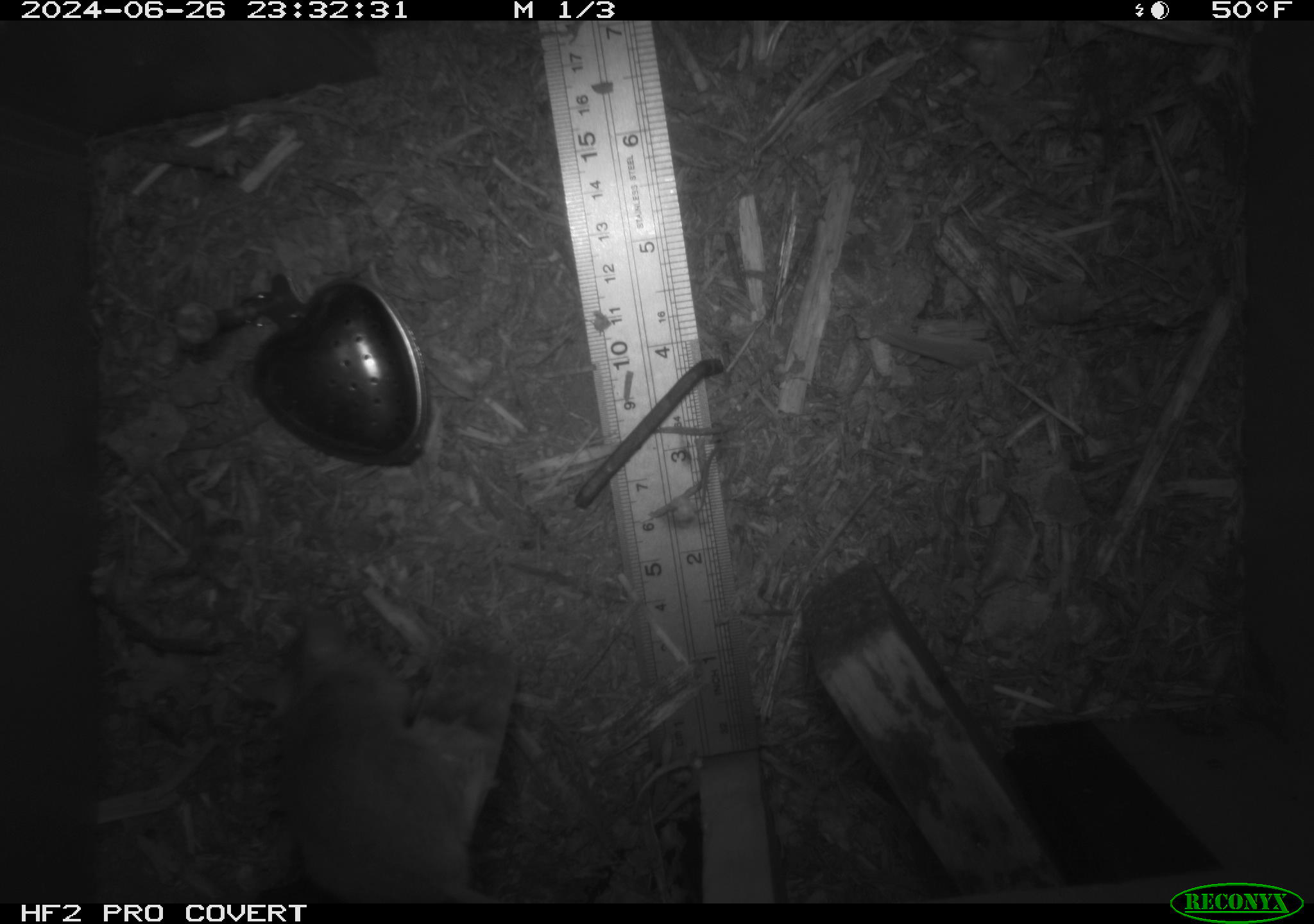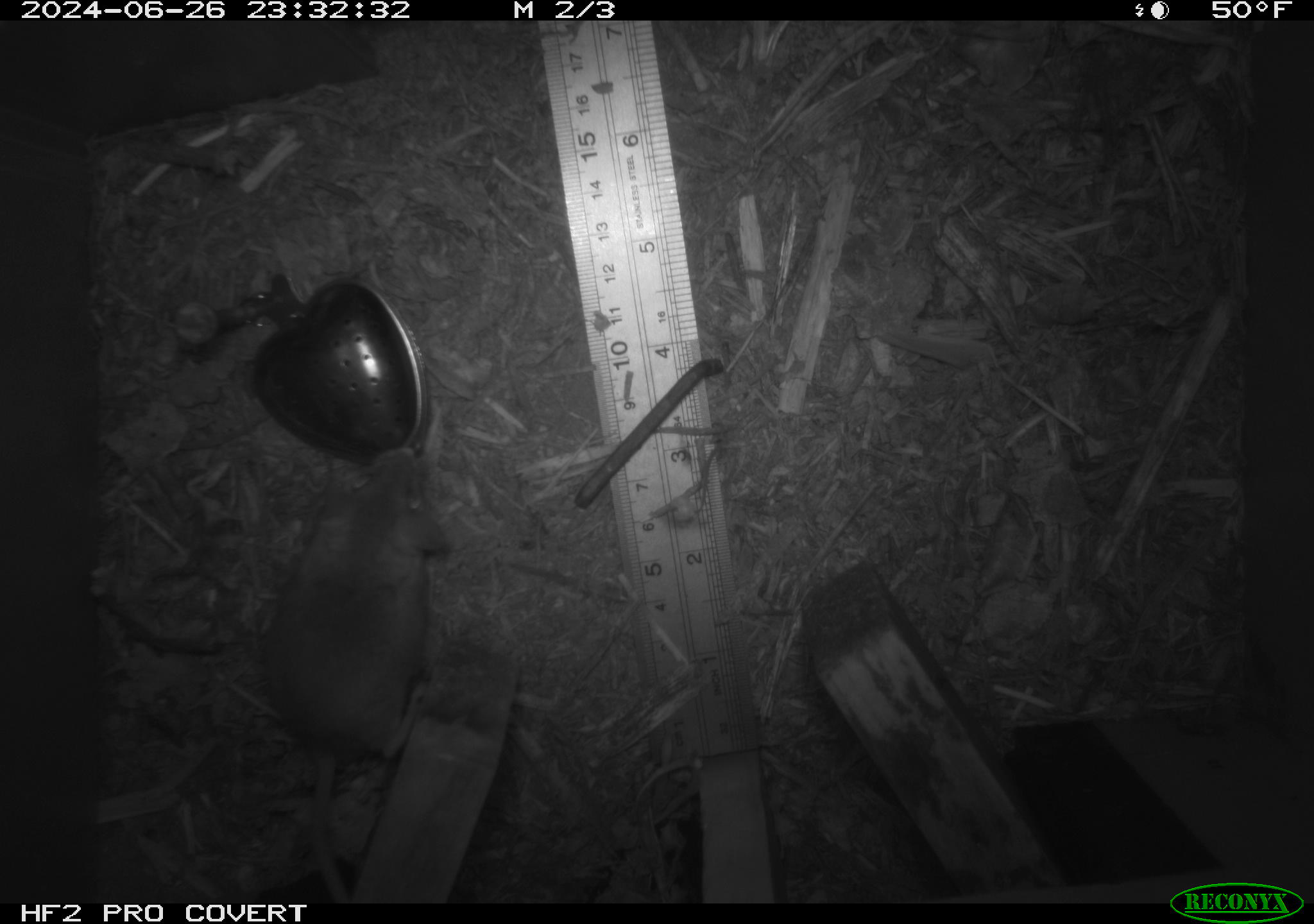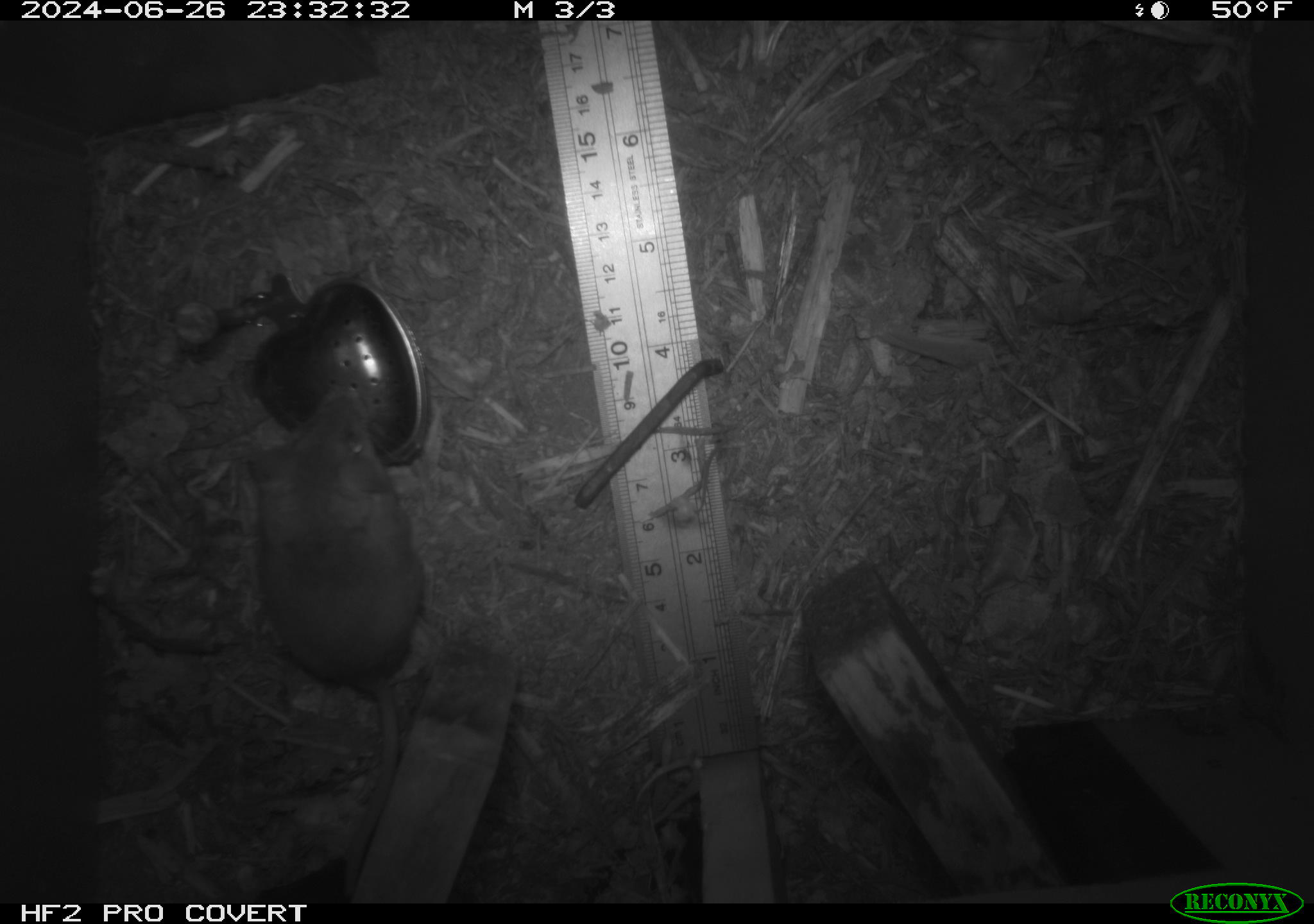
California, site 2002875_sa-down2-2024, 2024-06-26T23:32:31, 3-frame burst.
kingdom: Animalia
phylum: Chordata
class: Mammalia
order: Rodentia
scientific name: Rodentia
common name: rodent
Rodent (Rodentia).